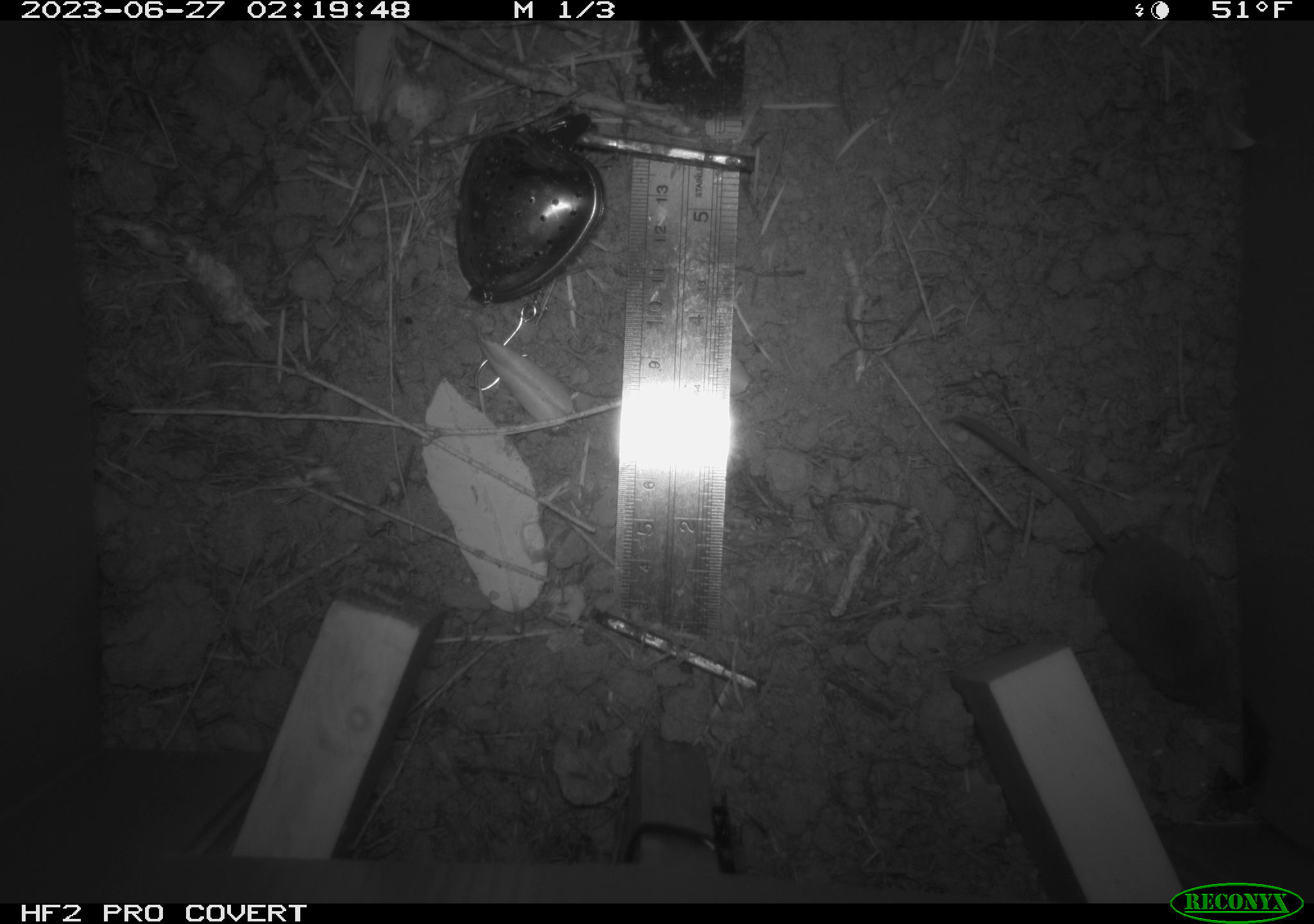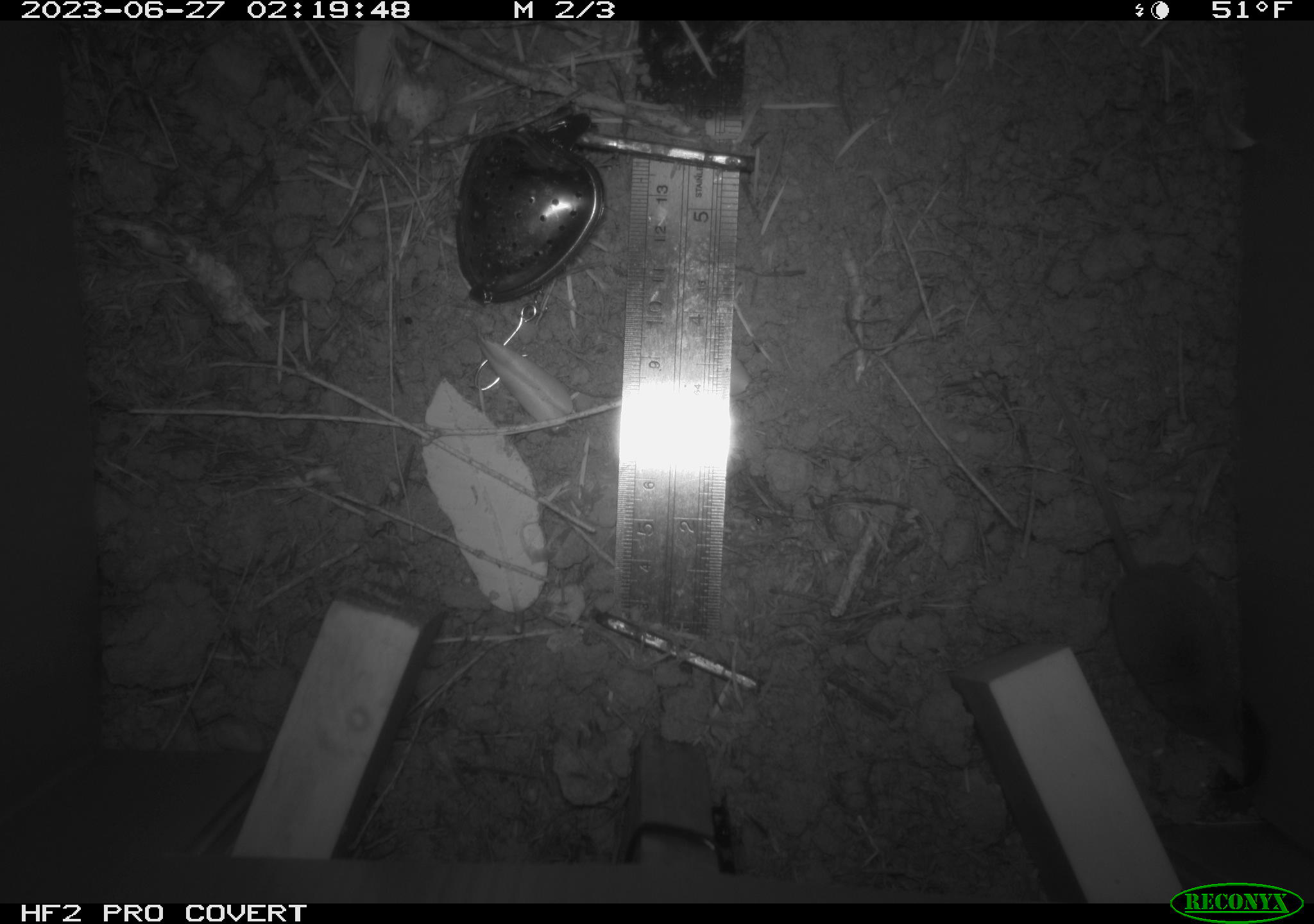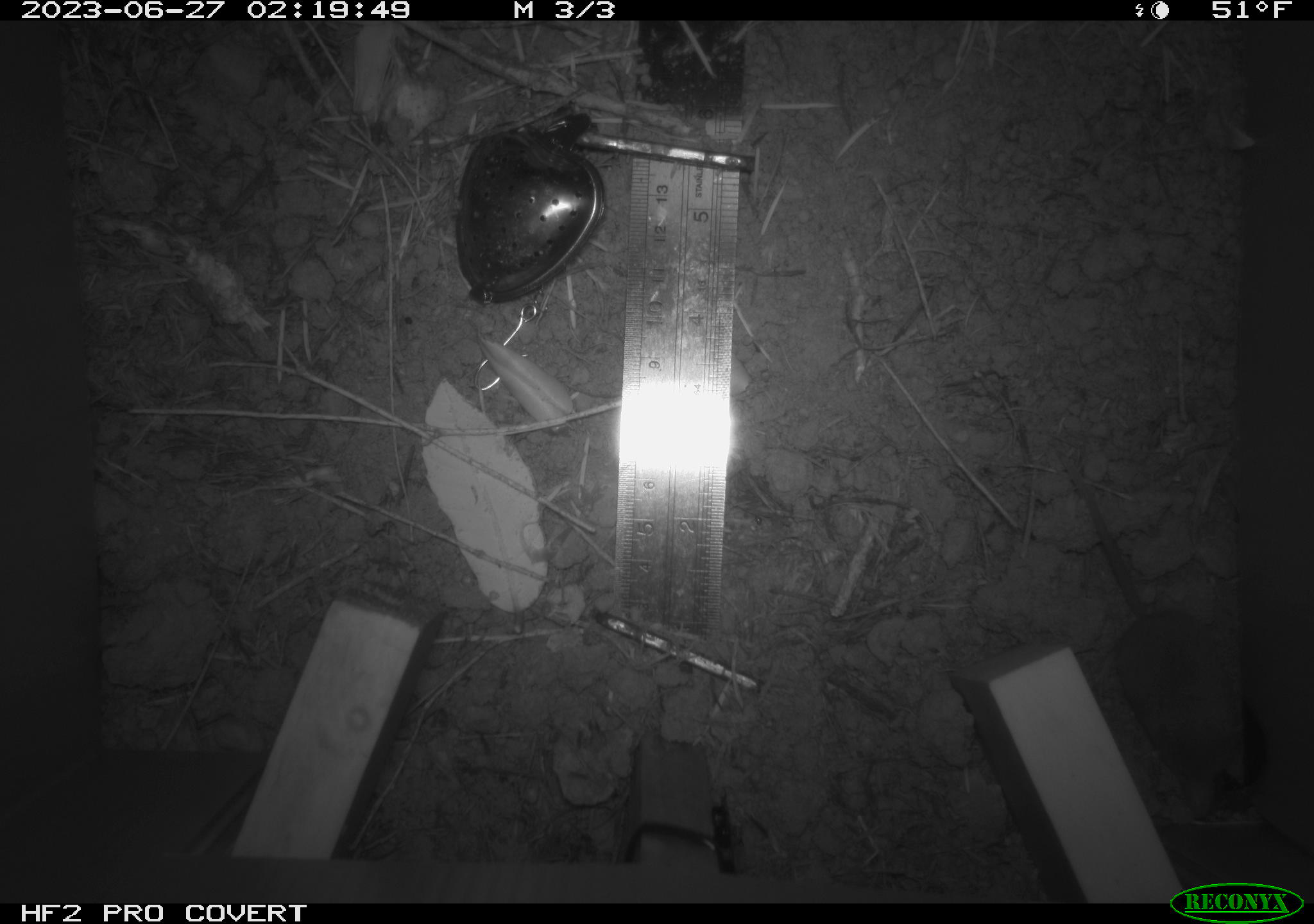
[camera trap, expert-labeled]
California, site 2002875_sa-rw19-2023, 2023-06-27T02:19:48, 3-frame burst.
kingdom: Animalia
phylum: Chordata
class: Mammalia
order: Eulipotyphla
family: Soricidae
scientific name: Soricidae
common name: shrews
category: soricidae family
Soricidae family (shrews) (Soricidae).